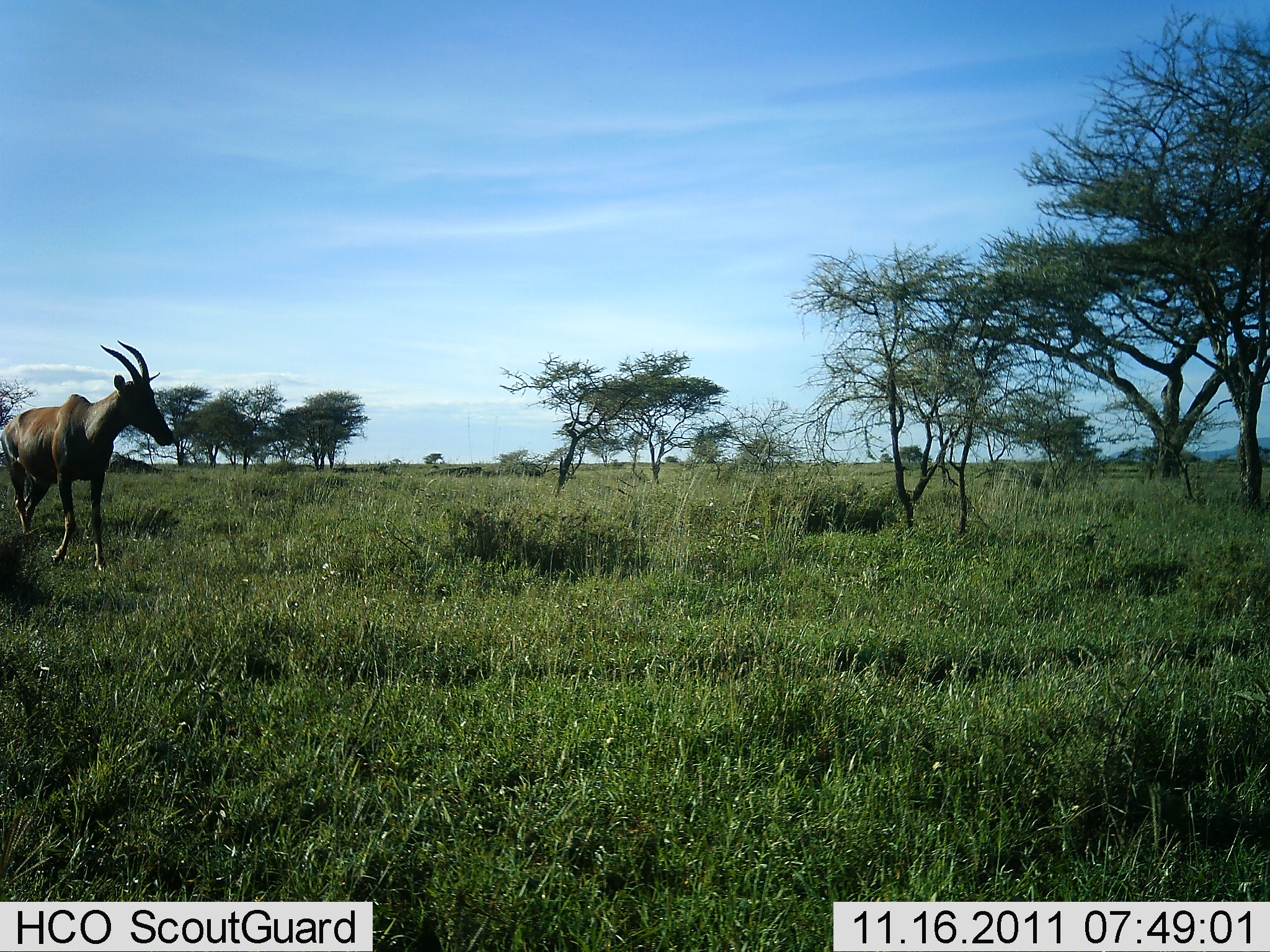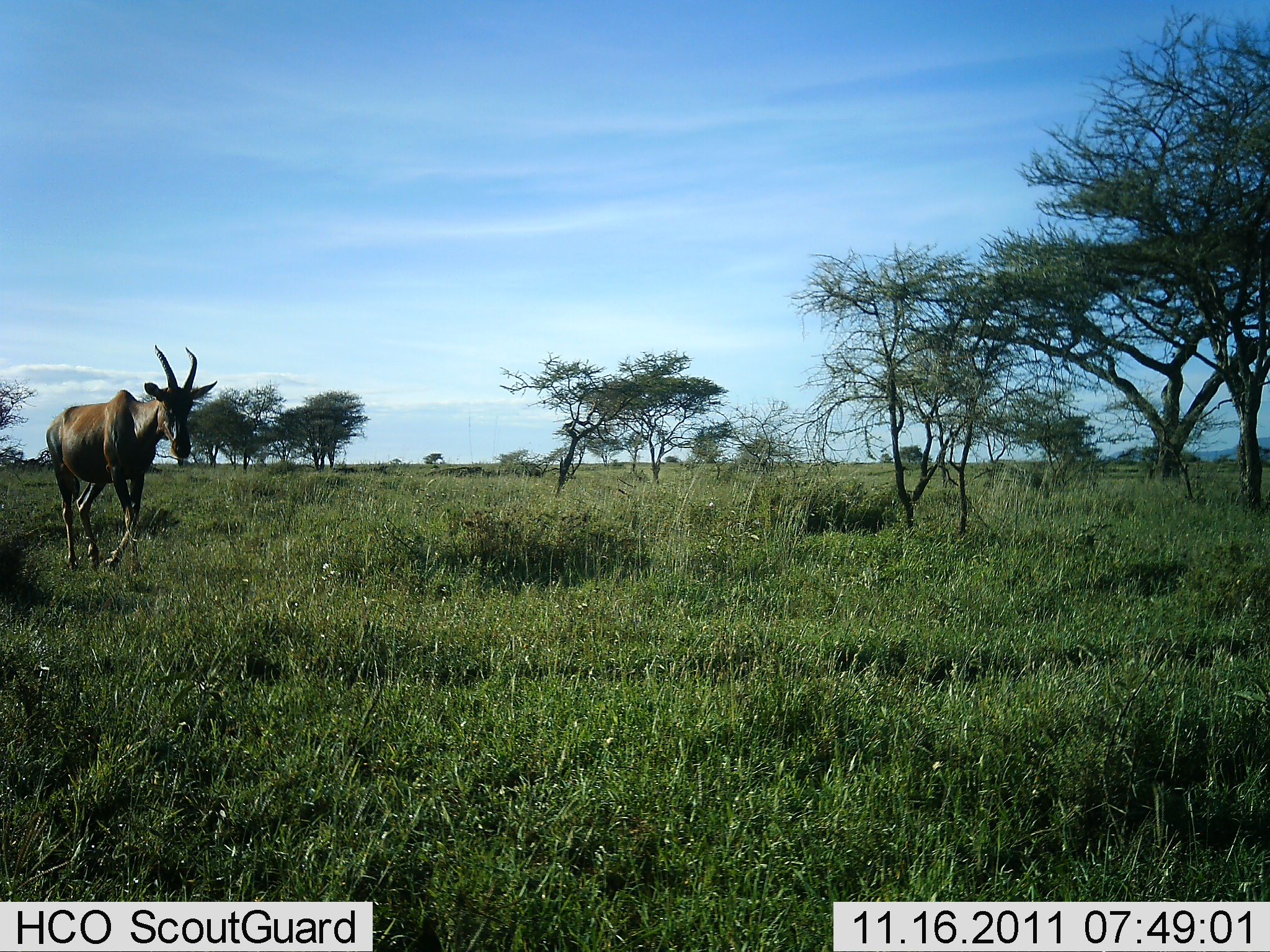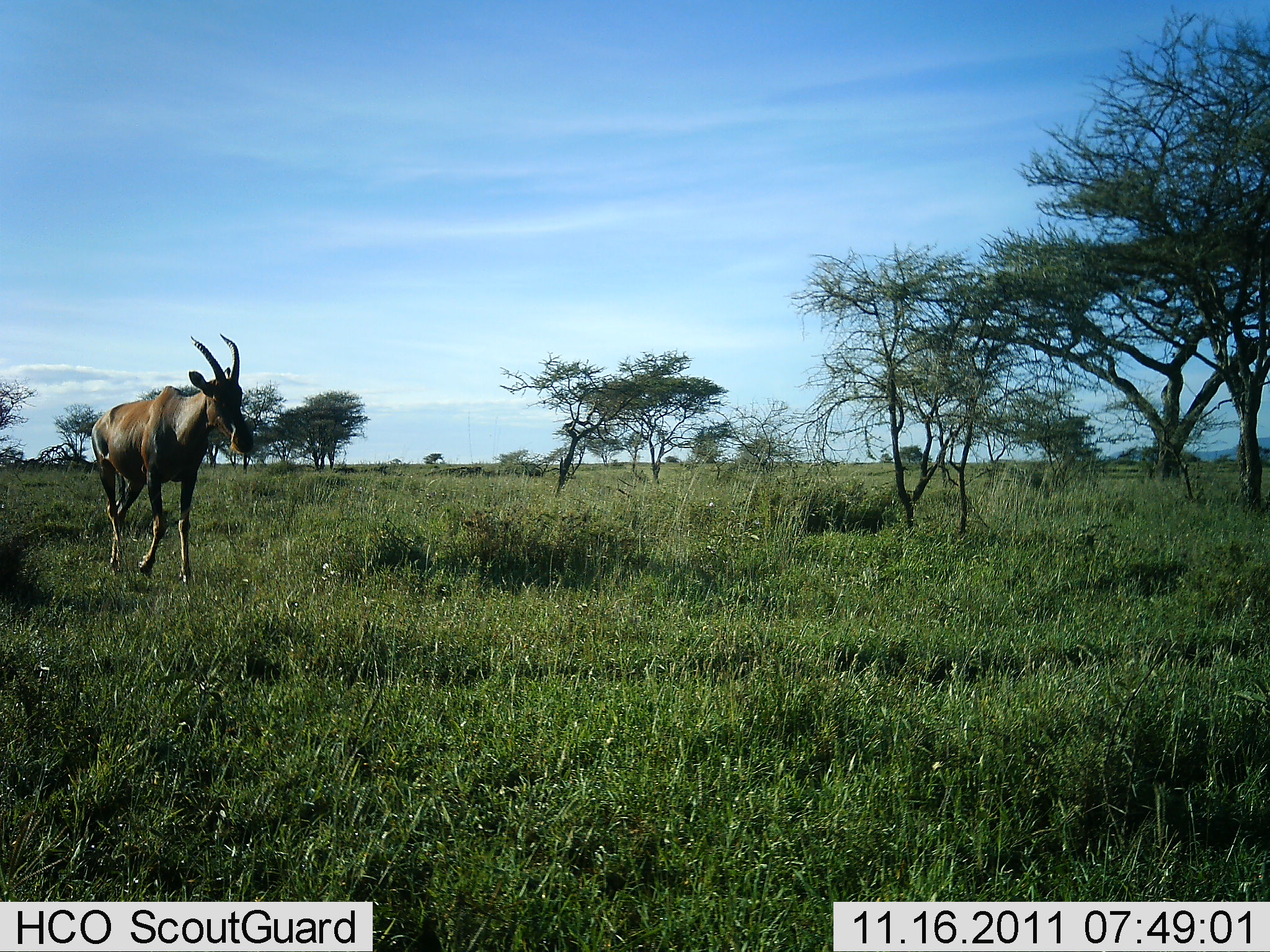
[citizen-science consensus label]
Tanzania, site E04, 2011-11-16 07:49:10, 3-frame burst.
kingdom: Animalia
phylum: Chordata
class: Mammalia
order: Artiodactyla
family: Bovidae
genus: Damaliscus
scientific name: Damaliscus lunatus jimela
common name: topi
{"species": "topi (Damaliscus lunatus jimela)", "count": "1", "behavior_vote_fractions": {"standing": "8%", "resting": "0%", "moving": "92%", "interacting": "0%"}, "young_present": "0%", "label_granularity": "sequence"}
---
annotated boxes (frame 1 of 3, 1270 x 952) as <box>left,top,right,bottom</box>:
animal: <box>0,340,175,574</box>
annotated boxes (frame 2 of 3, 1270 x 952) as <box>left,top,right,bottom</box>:
animal: <box>46,344,218,583</box>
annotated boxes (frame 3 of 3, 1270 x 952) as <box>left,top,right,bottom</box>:
animal: <box>91,333,255,586</box>